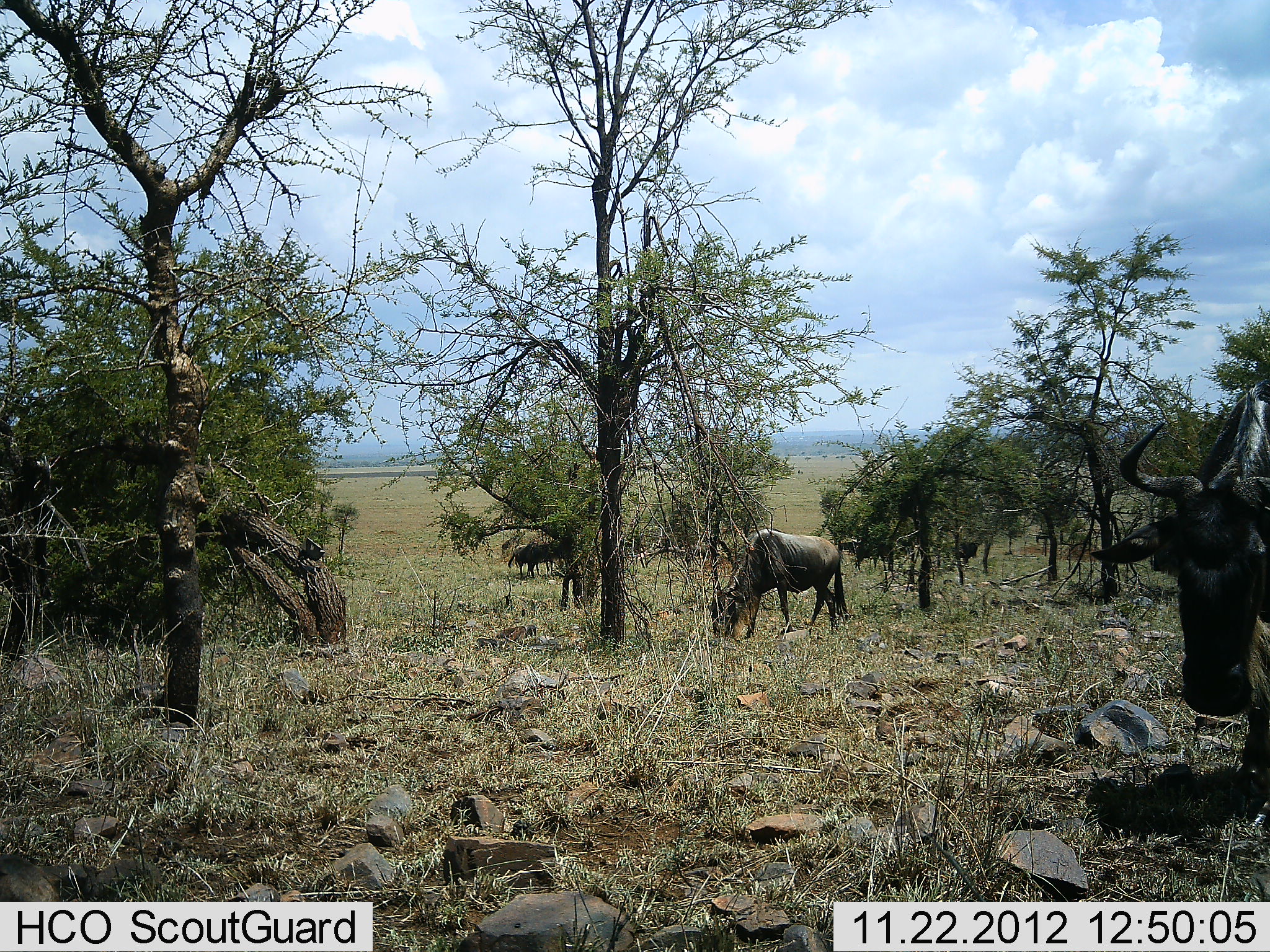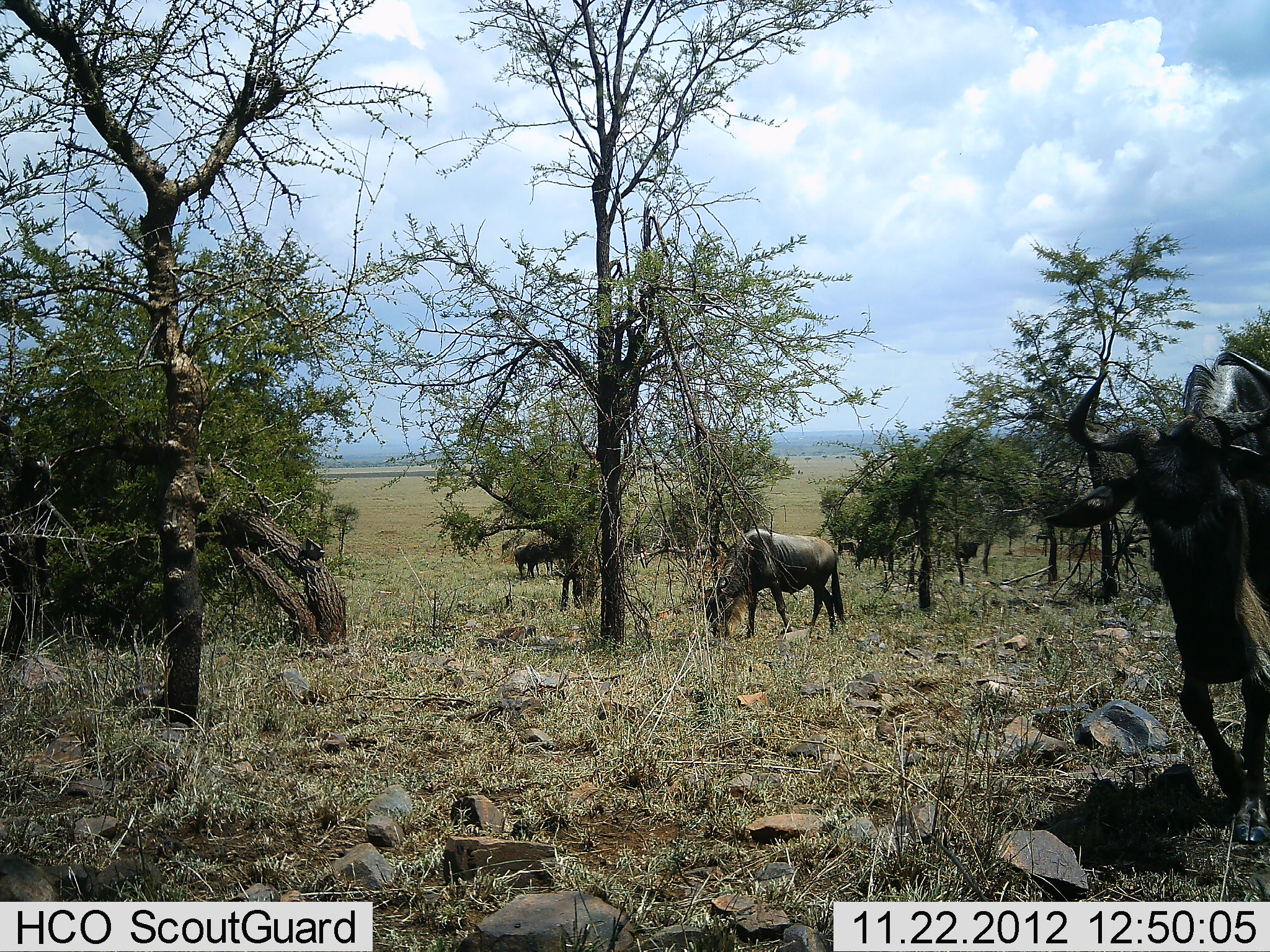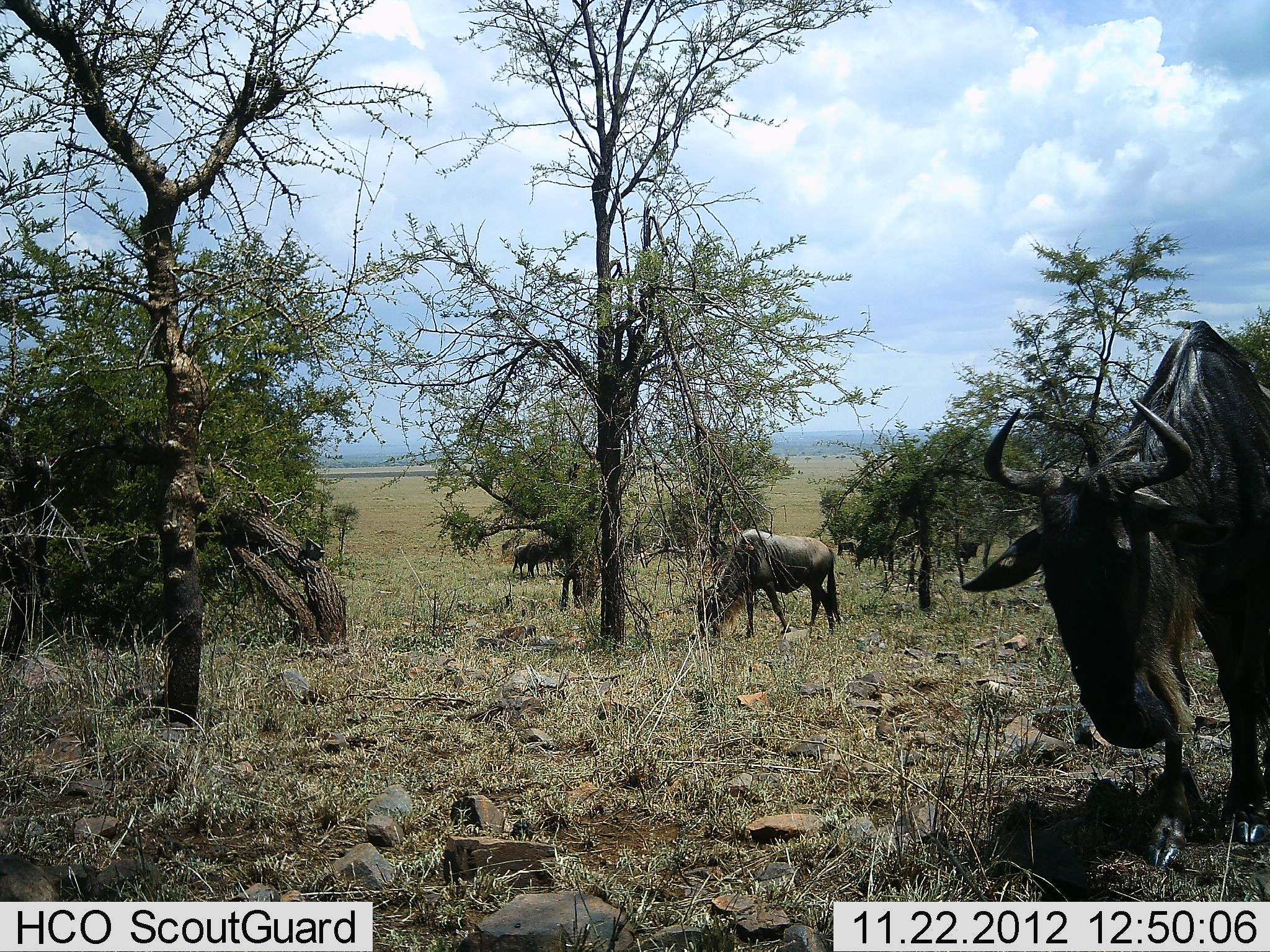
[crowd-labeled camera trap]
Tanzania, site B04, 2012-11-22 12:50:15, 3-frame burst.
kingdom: Animalia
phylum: Chordata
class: Mammalia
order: Artiodactyla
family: Bovidae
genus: Connochaetes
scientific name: Connochaetes taurinus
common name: blue wildebeest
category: wildebeest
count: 3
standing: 40%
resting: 10%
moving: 90%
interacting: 0%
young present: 0%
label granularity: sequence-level